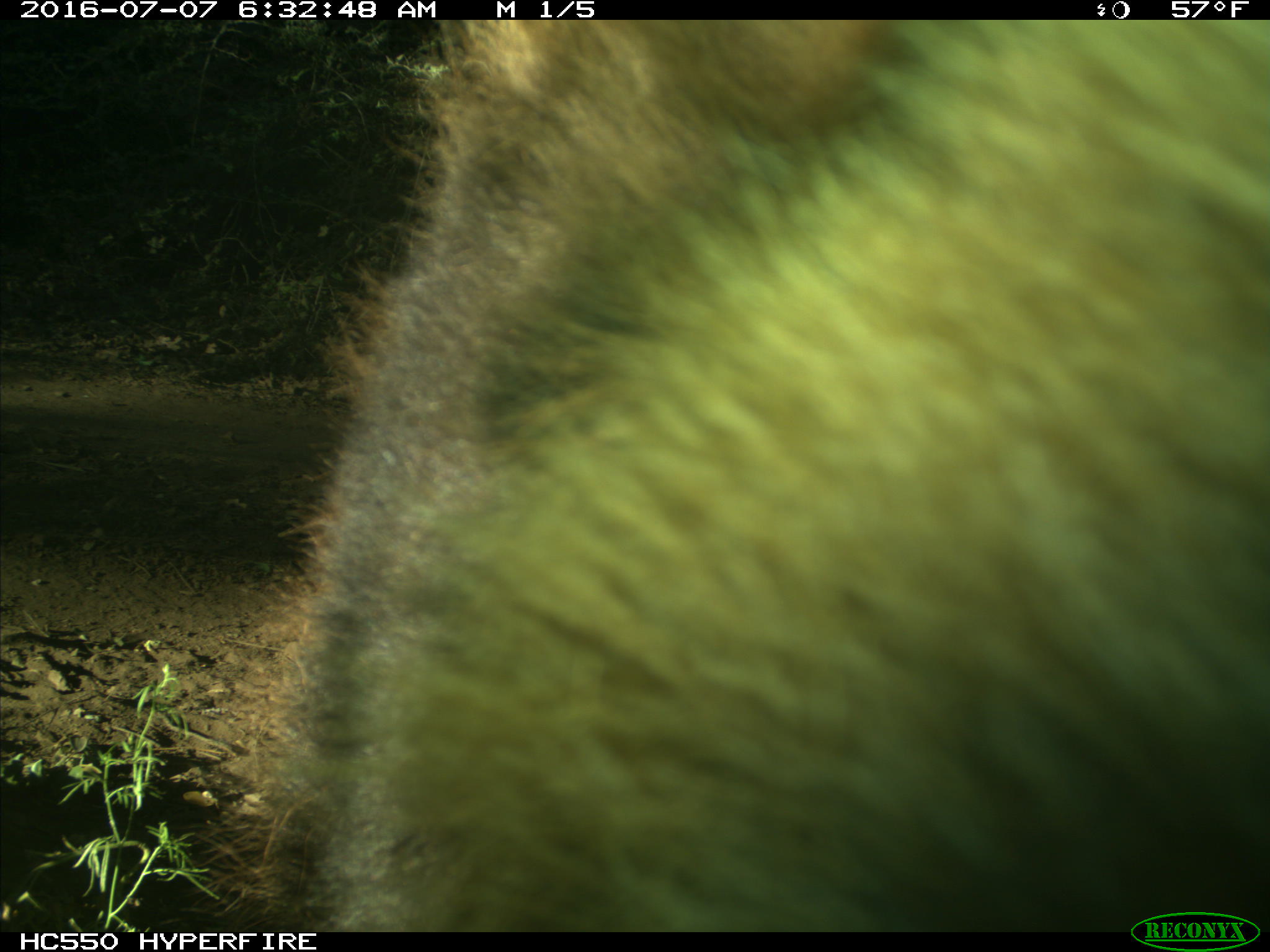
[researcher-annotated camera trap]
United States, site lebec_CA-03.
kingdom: Animalia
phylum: Chordata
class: Mammalia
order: Carnivora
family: Ursidae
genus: Ursus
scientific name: Ursus americanus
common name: american black bear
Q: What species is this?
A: Ursus americanus (american black bear).